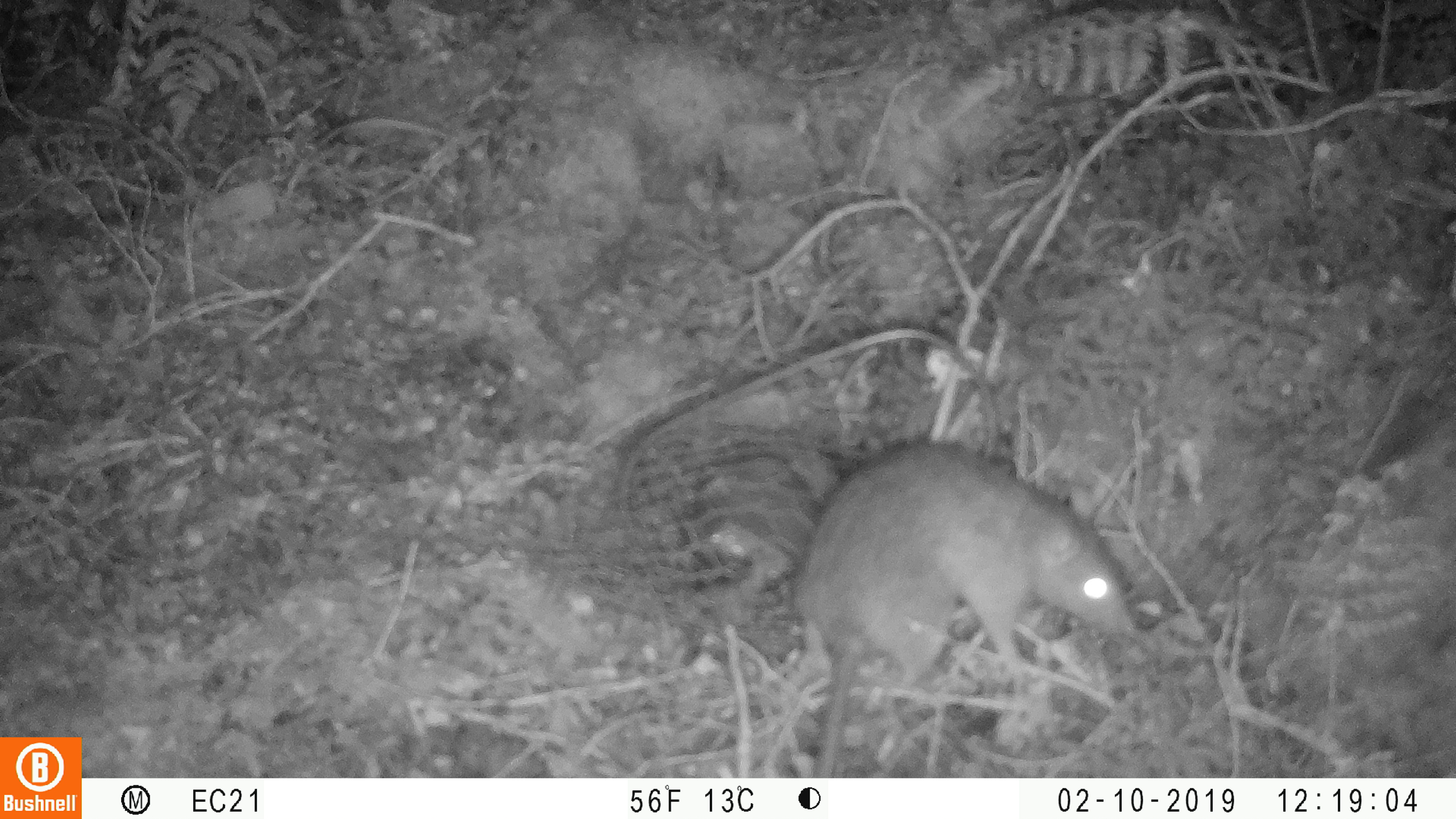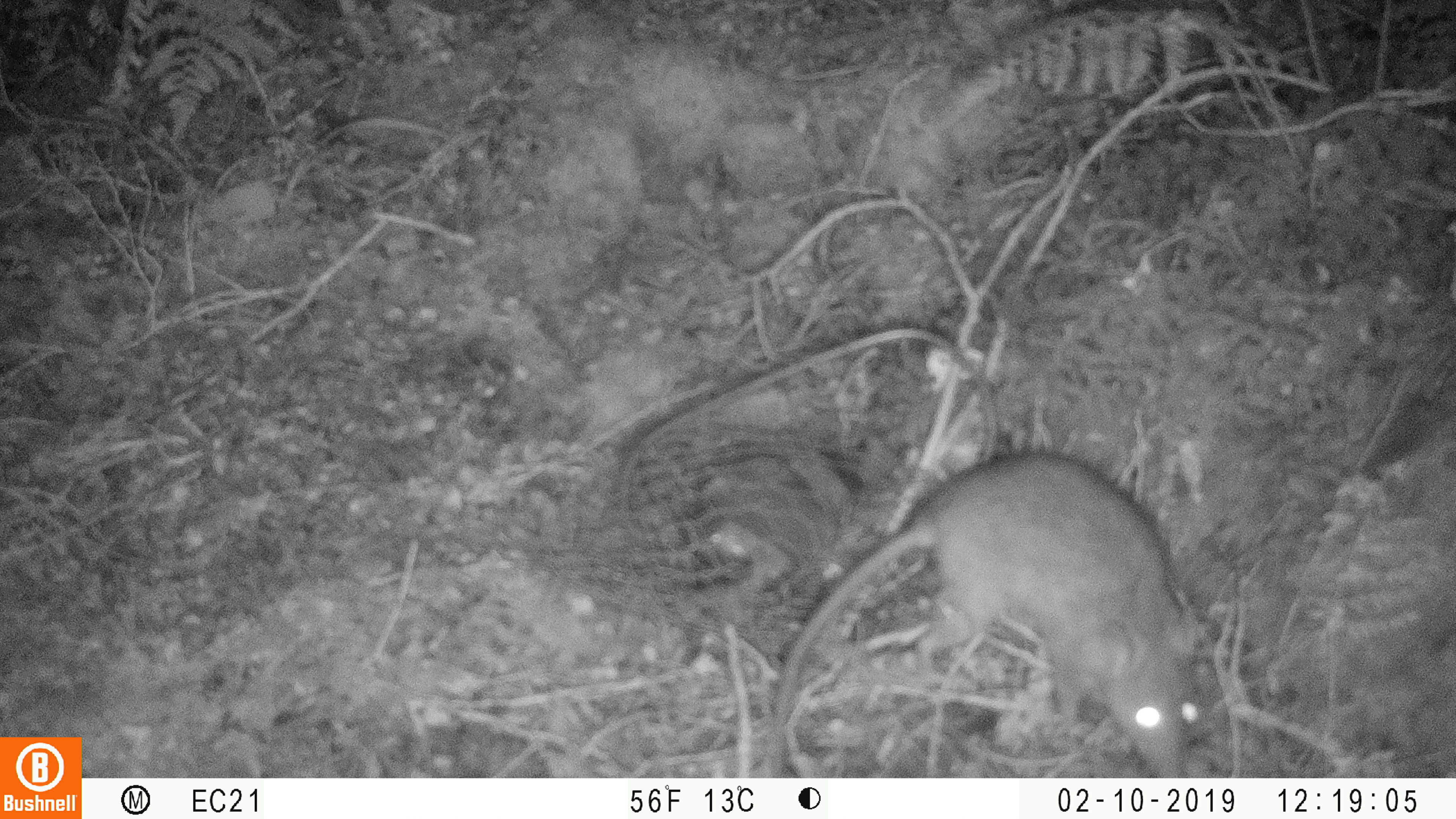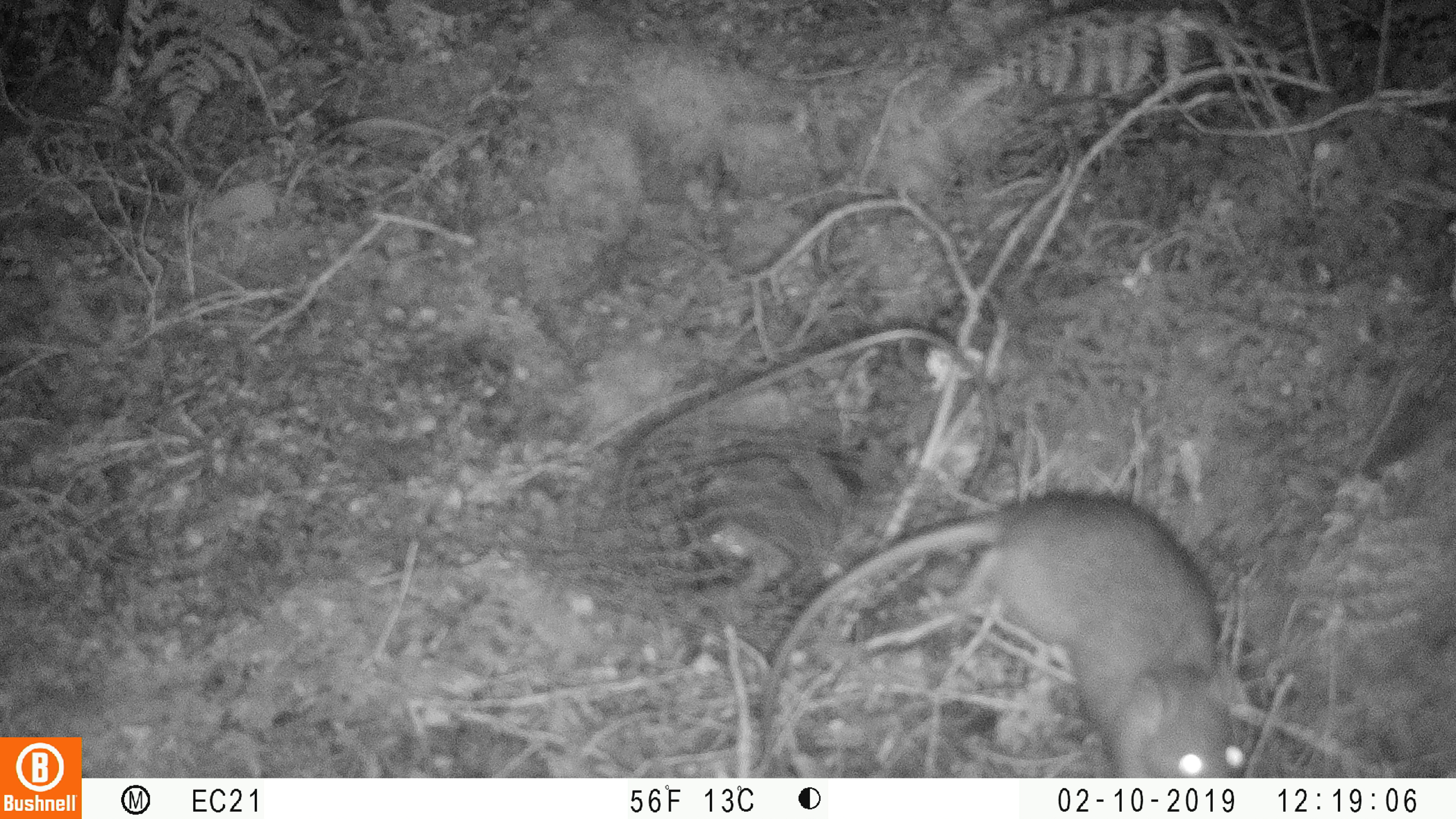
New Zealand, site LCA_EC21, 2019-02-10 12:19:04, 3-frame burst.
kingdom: Animalia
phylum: Chordata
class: Mammalia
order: Rodentia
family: Muridae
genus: Rattus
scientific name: Rattus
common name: rat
Rat (Rattus).